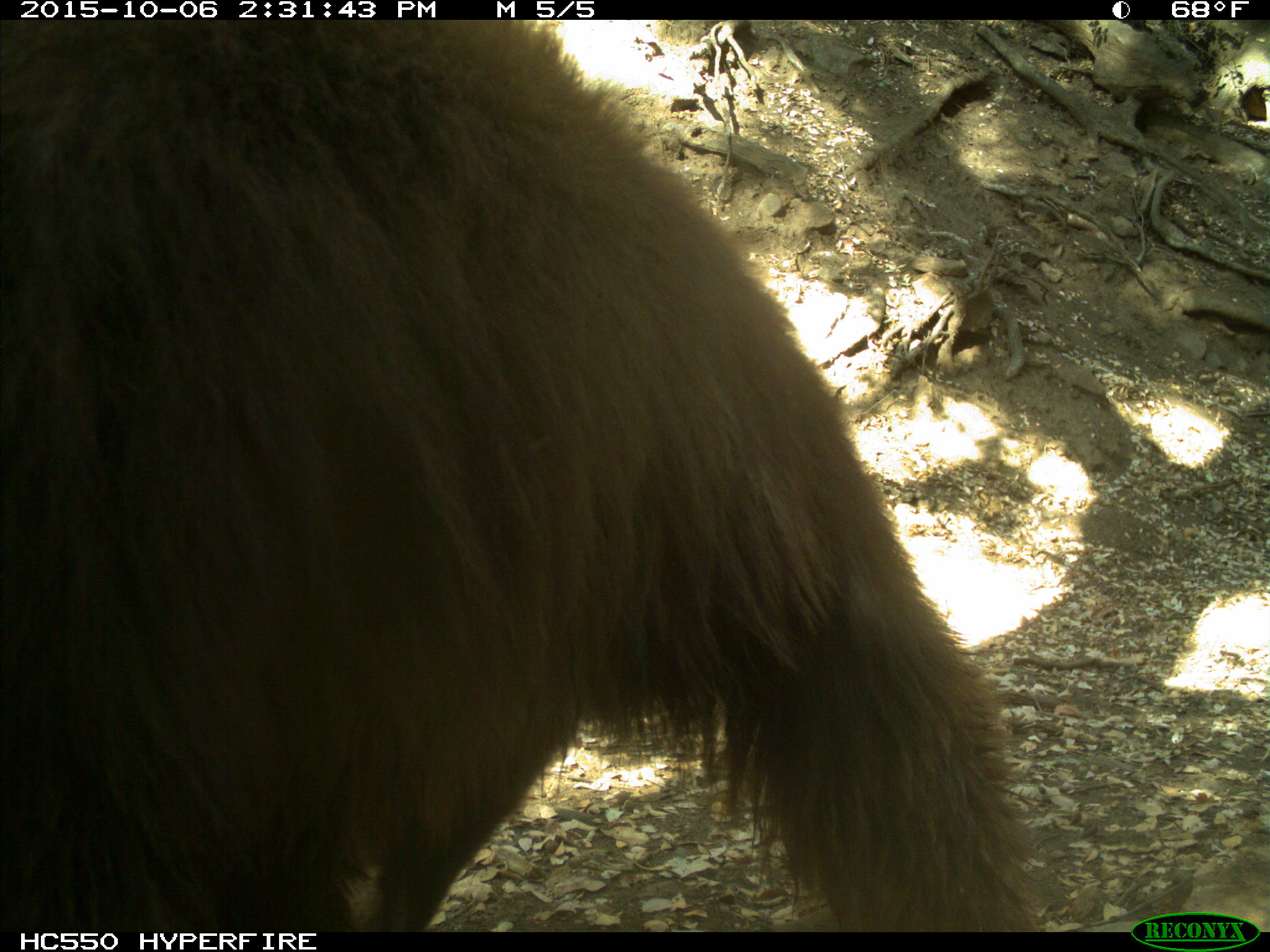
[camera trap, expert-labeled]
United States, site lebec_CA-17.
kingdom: Animalia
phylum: Chordata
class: Mammalia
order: Carnivora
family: Ursidae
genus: Ursus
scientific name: Ursus americanus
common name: american black bear